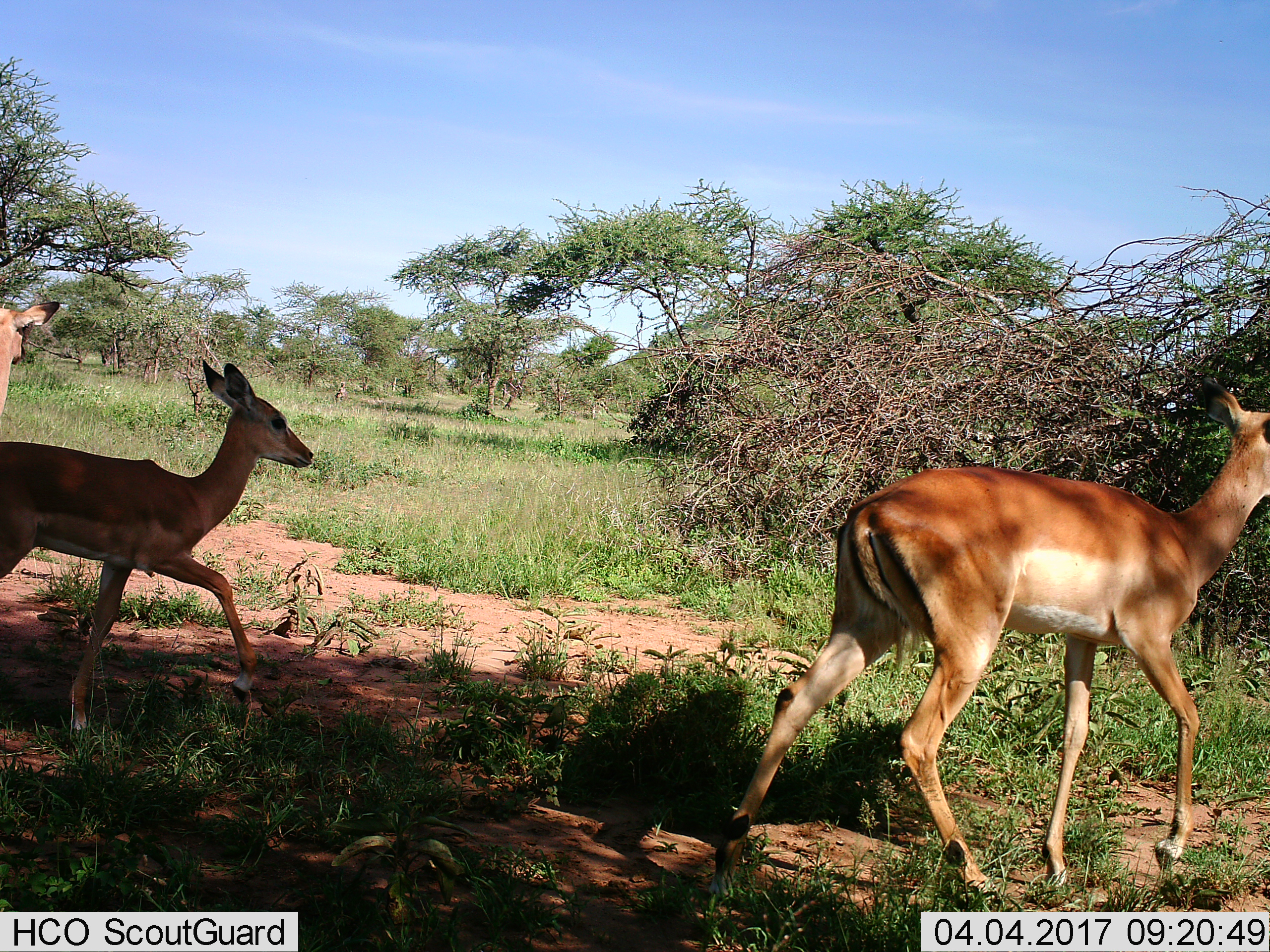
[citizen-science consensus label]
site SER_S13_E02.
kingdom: Animalia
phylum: Chordata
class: Mammalia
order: Artiodactyla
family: Bovidae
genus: Aepyceros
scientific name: Aepyceros melampus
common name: impala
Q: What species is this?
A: Impala (Aepyceros melampus).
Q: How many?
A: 3.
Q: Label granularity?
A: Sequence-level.